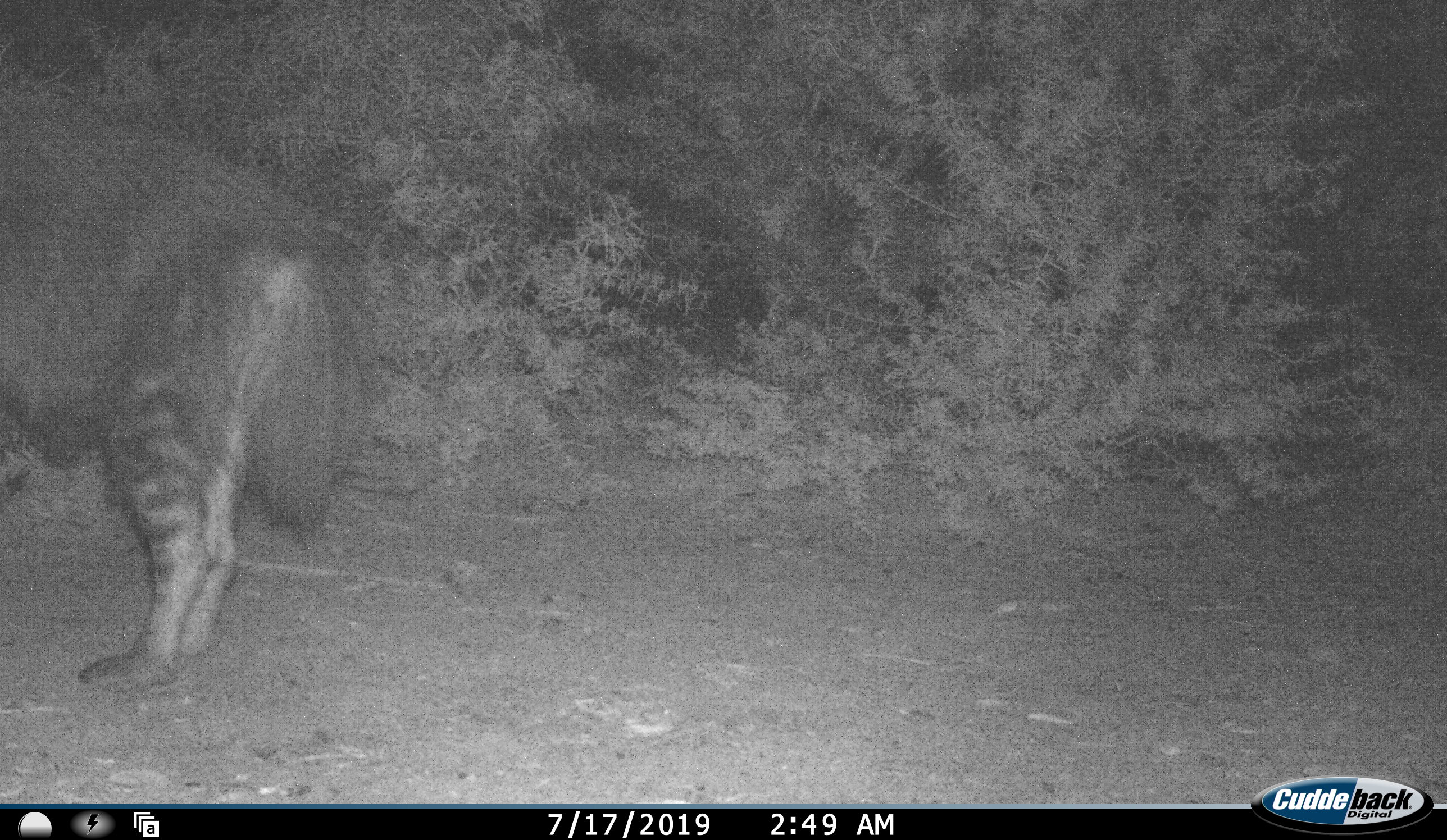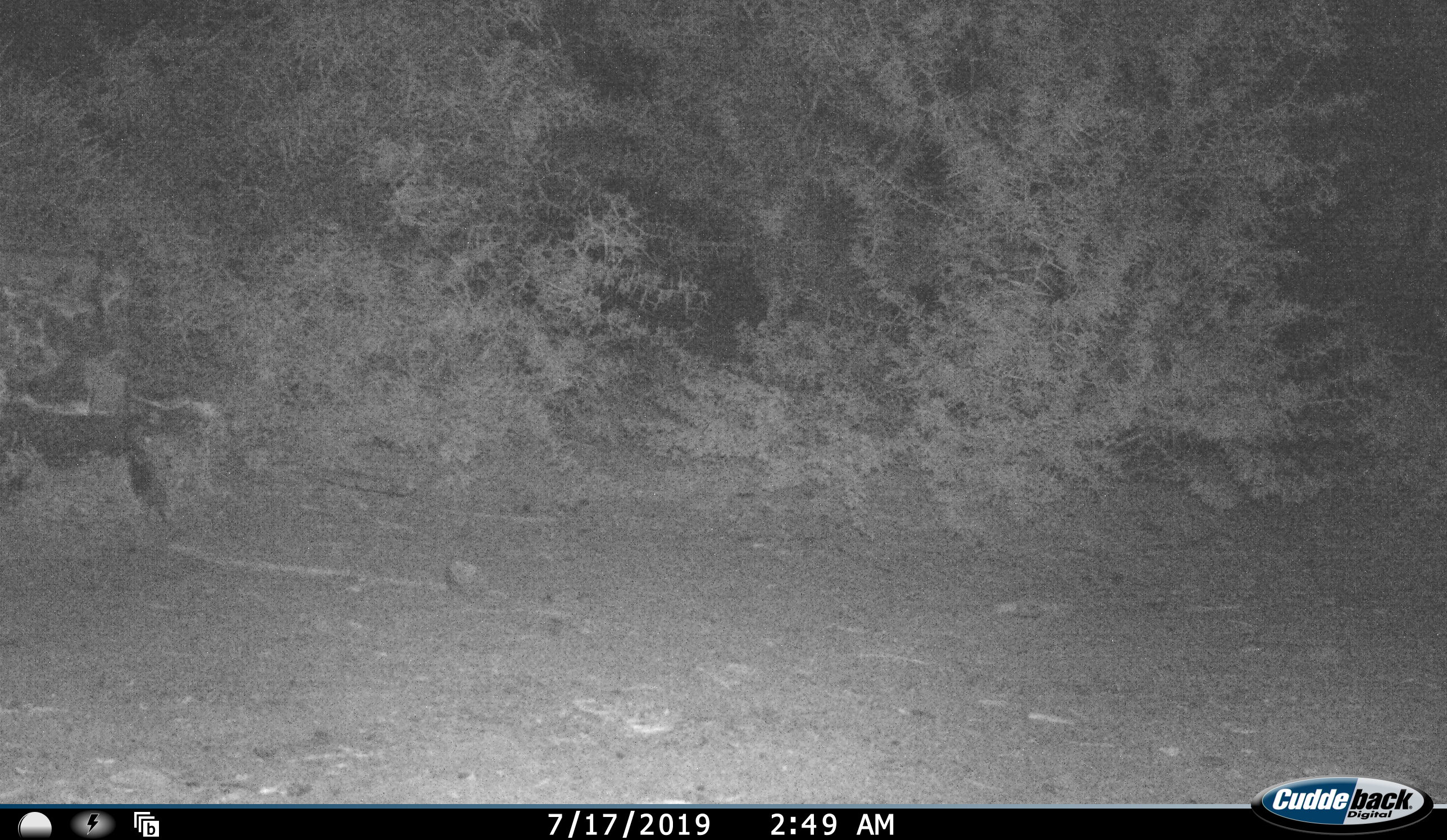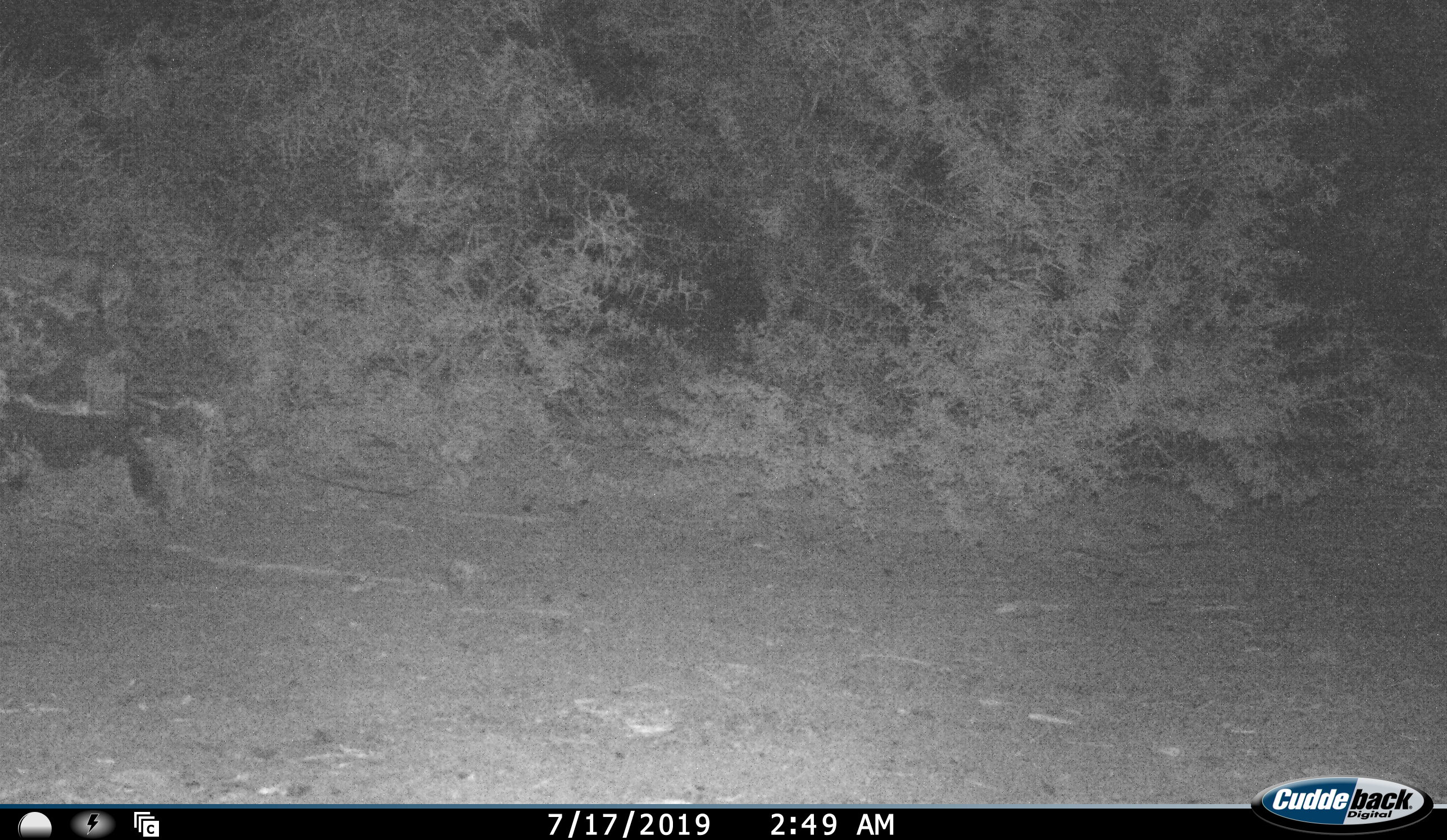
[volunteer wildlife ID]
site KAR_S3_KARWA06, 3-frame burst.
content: unidentified animal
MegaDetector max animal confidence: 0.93